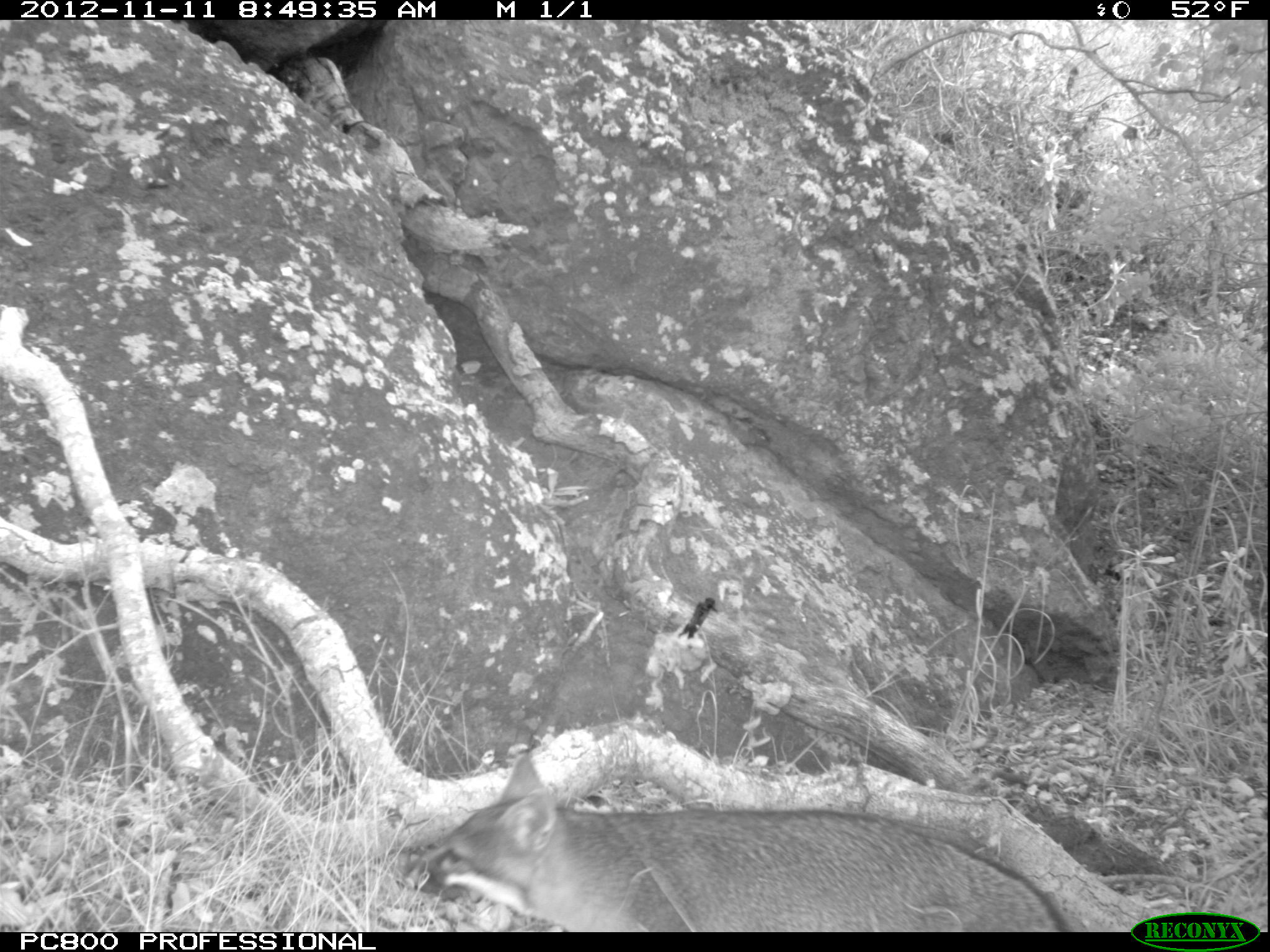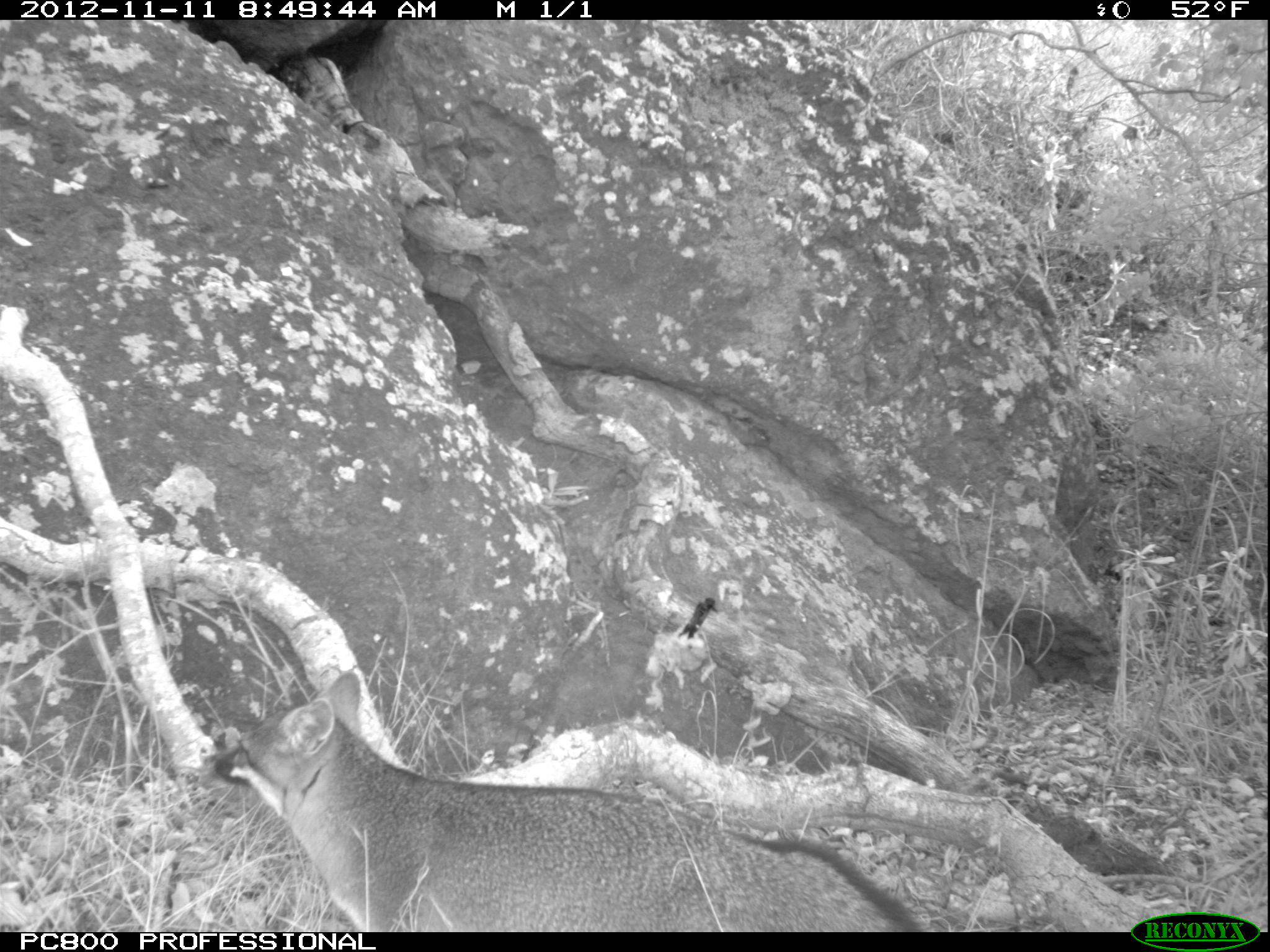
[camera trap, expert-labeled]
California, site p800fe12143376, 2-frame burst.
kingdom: Animalia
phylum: Chordata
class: Mammalia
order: Carnivora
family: Canidae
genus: Urocyon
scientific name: Urocyon littoralis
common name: island fox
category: fox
Fox (island fox) (Urocyon littoralis).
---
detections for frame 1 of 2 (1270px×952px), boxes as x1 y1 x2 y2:
fox: 374 756 1069 933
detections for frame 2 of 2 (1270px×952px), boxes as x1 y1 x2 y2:
fox: 198 671 923 932